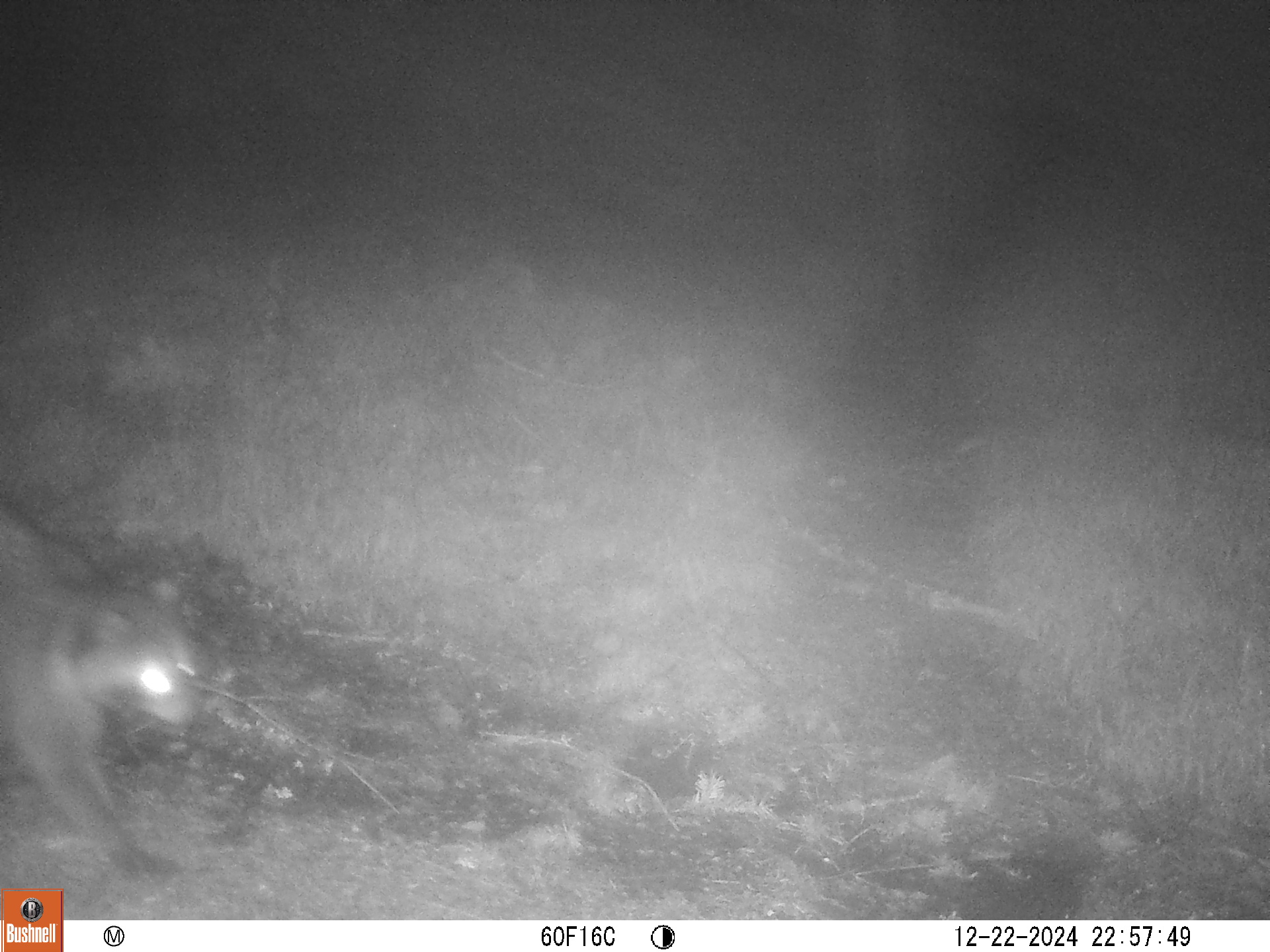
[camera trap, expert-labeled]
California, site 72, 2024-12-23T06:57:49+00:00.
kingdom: Animalia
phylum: Chordata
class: Mammalia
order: Carnivora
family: Procyonidae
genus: Procyon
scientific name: Procyon lotor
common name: raccoon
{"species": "raccoon (Procyon lotor)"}